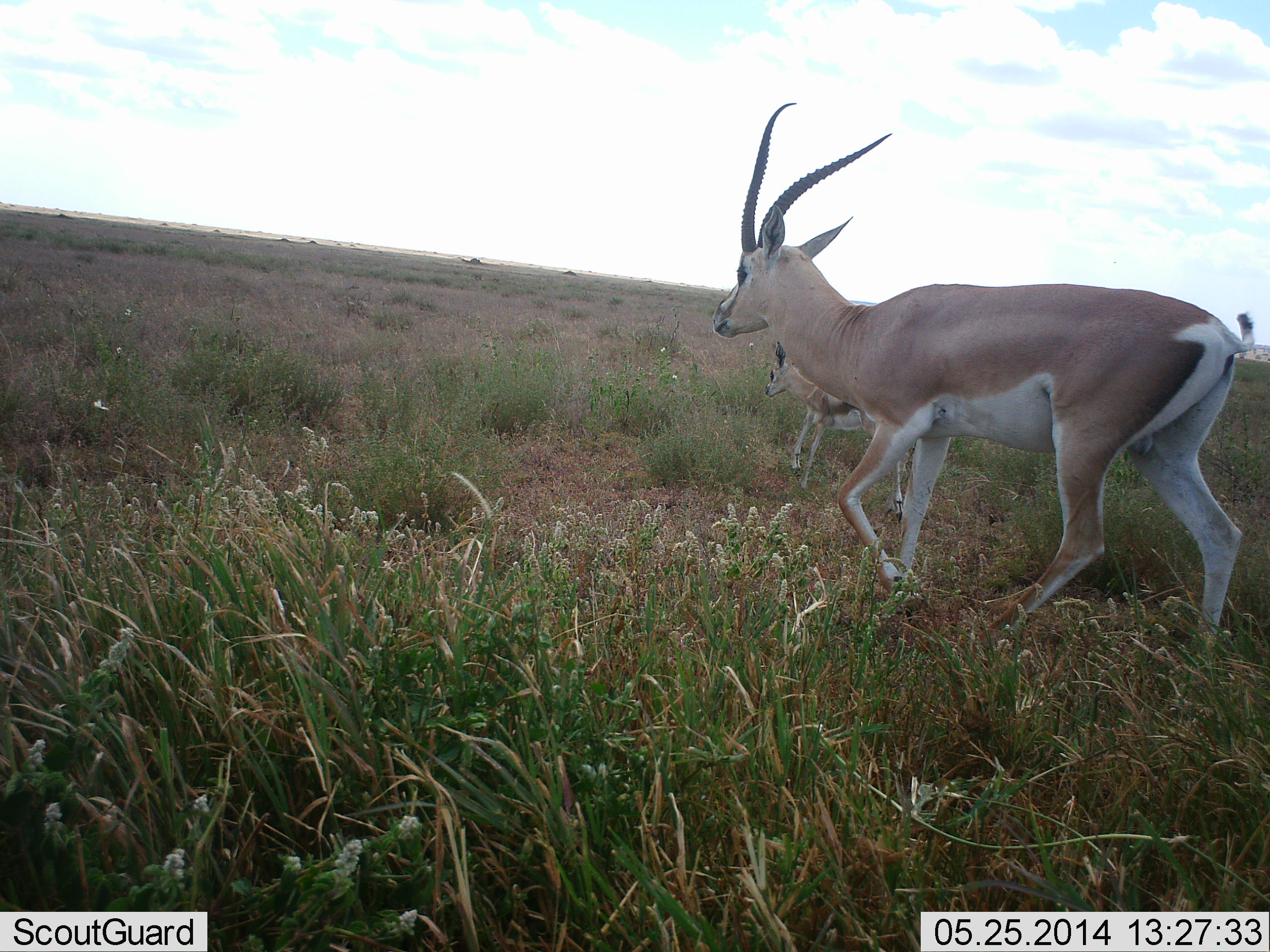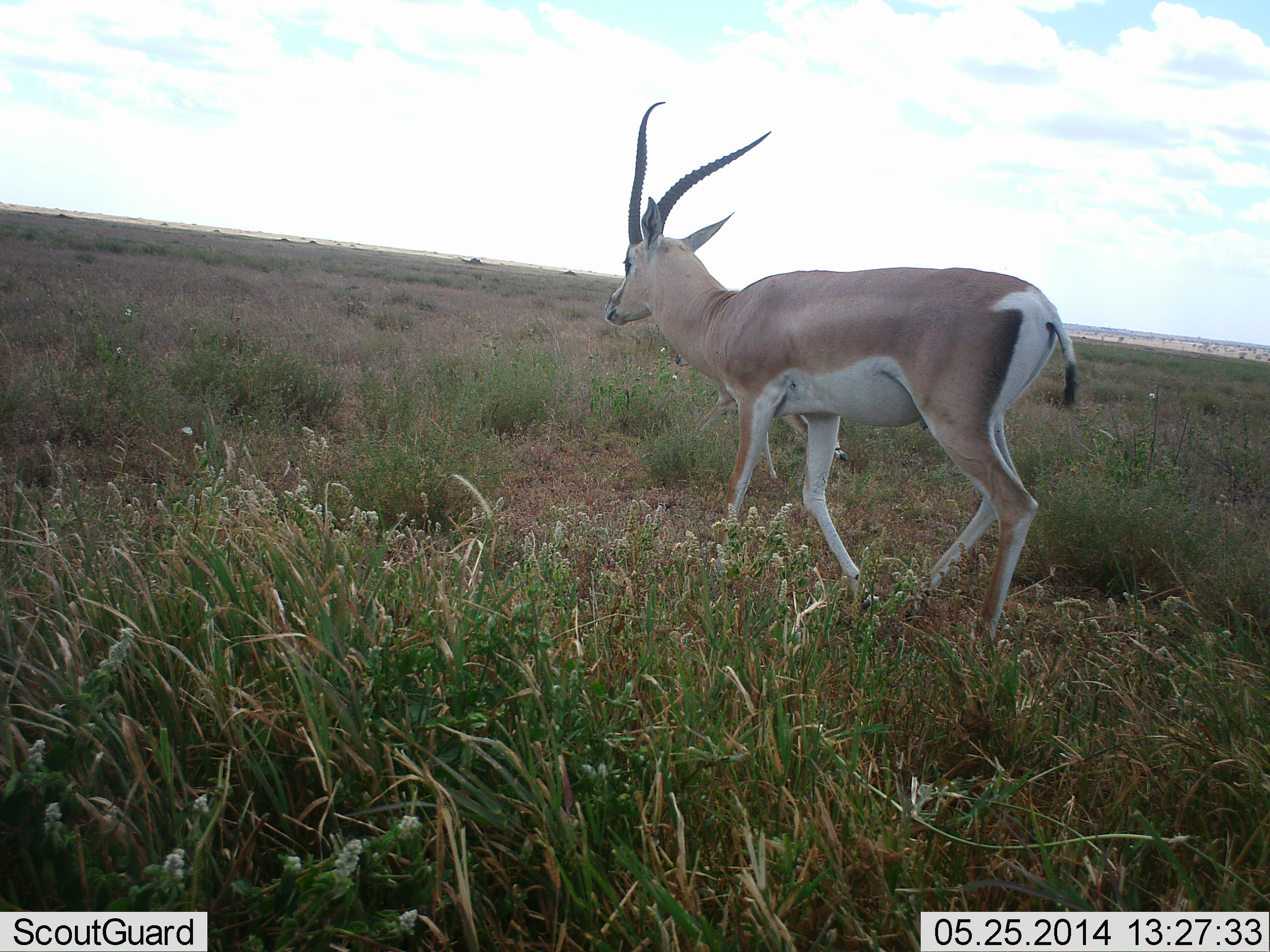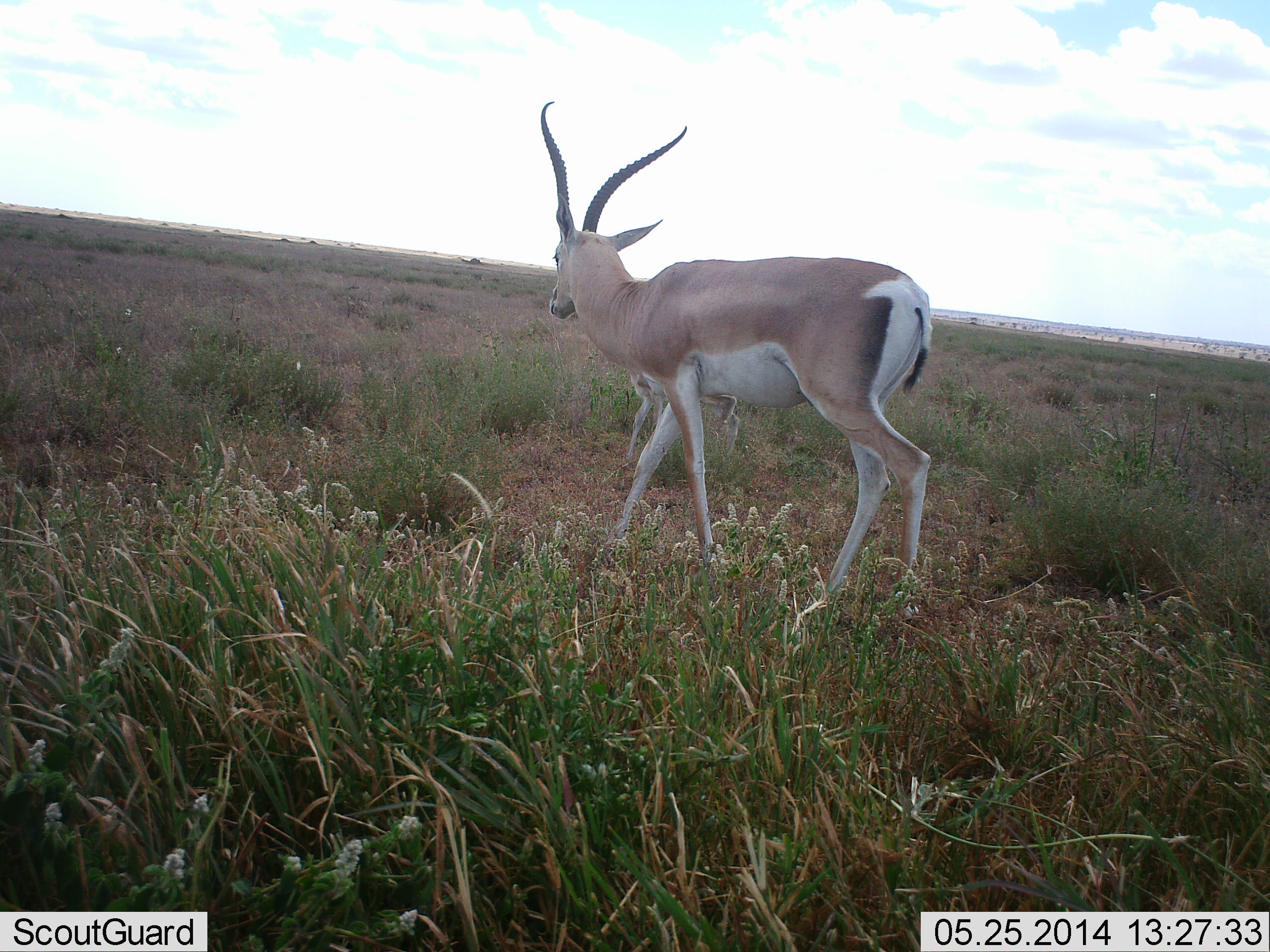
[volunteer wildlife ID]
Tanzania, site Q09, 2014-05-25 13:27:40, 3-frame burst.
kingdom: Animalia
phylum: Chordata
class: Mammalia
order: Artiodactyla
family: Bovidae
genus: Nanger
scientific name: Nanger granti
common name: grant's gazelle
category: gazellegrants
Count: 2.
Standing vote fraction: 5%.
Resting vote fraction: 0%.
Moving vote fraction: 97%.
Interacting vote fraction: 0%.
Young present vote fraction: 51%.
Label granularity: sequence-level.